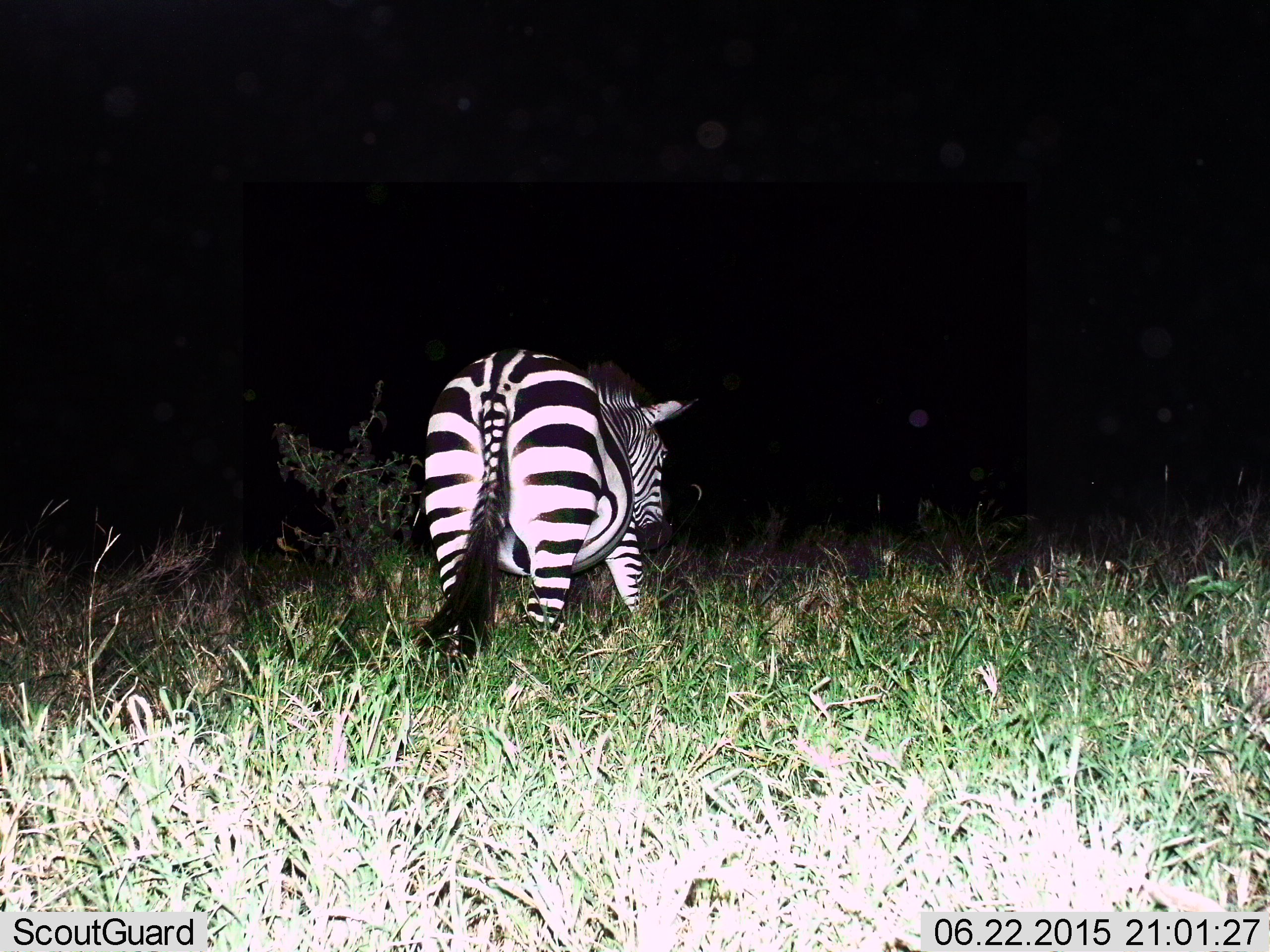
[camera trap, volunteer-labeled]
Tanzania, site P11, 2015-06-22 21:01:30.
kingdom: Animalia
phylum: Chordata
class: Mammalia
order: Perissodactyla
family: Equidae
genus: Equus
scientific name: Equus quagga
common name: plains zebra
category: zebra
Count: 1.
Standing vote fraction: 70%.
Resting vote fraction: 0%.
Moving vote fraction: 30%.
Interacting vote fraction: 0%.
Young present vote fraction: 0%.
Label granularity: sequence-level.